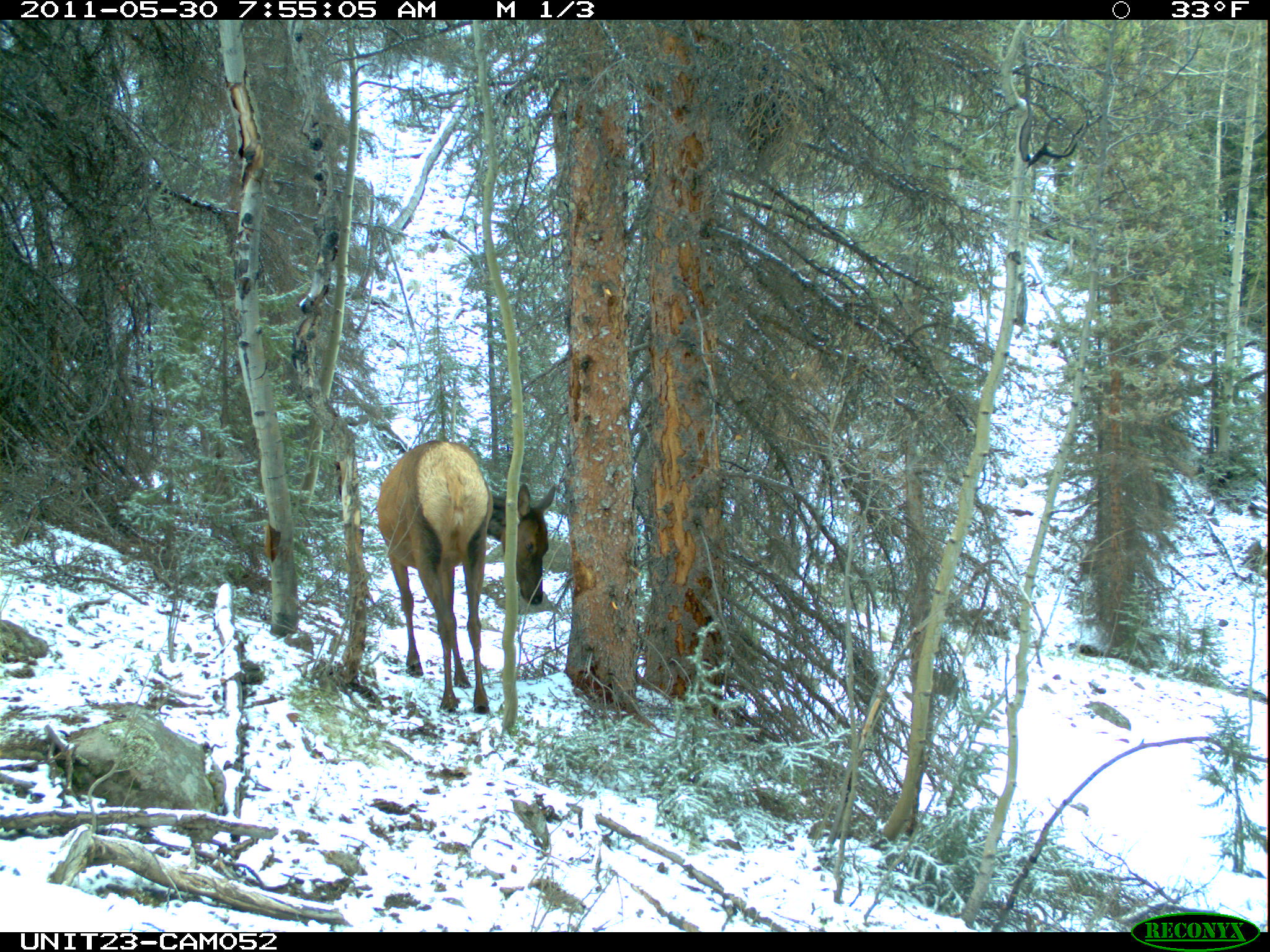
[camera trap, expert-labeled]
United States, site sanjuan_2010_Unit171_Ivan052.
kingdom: Animalia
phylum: Chordata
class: Mammalia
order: Artiodactyla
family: Cervidae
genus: Cervus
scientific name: Cervus elaphus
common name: red deer